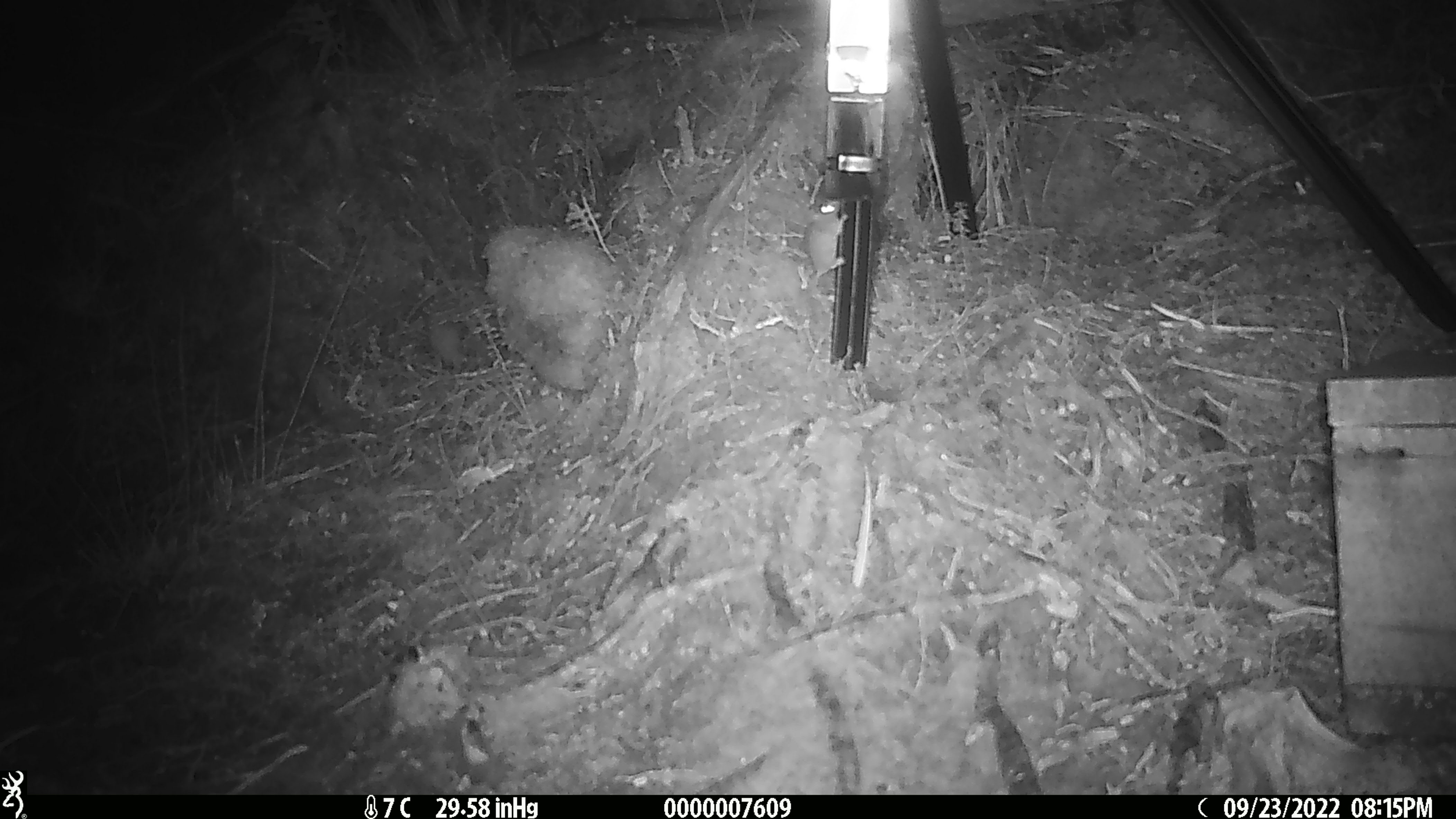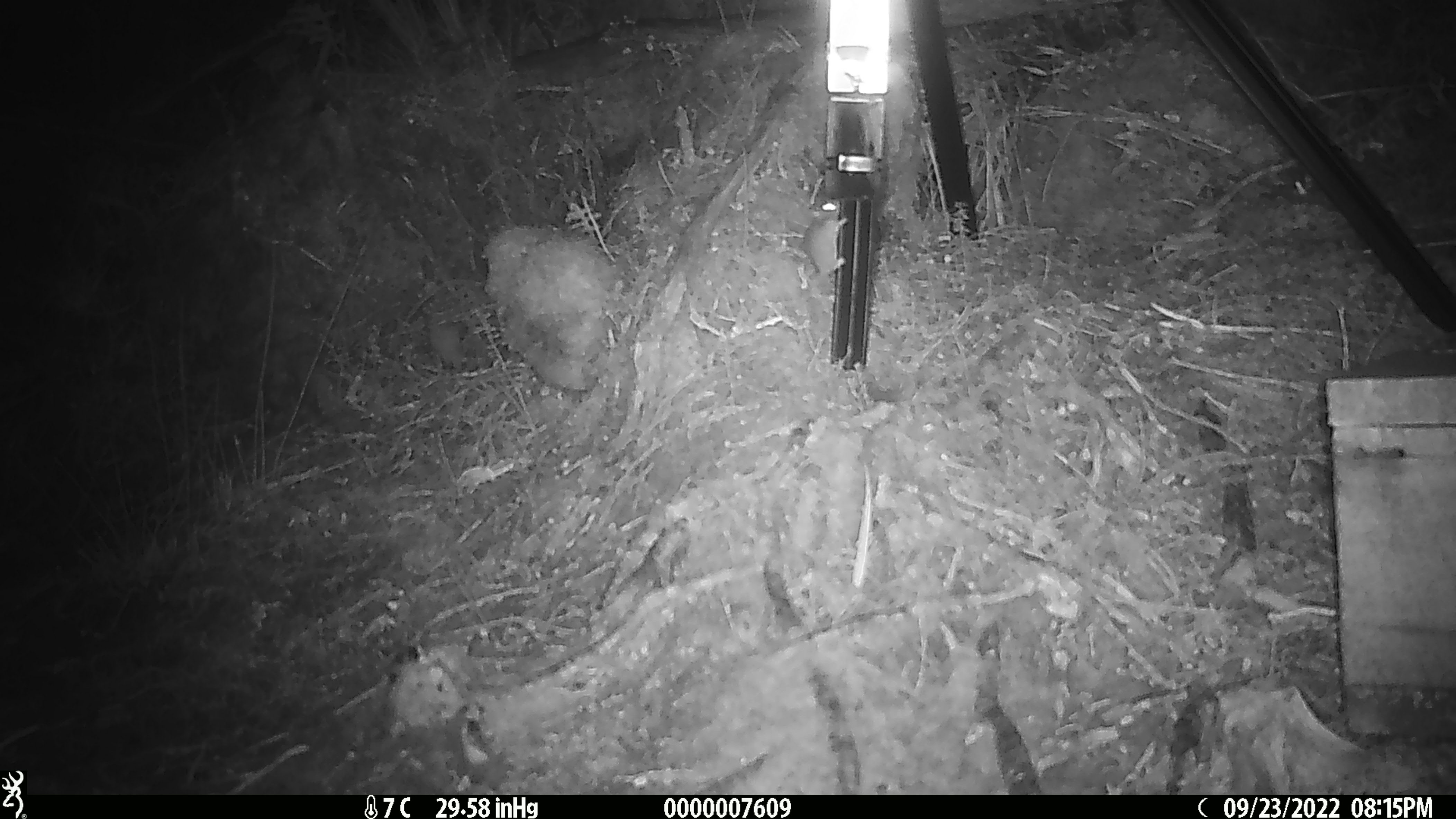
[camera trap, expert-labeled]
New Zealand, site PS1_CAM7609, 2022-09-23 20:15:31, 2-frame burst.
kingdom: Animalia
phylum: Chordata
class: Mammalia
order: Rodentia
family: Muridae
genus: Mus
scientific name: Mus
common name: mouse